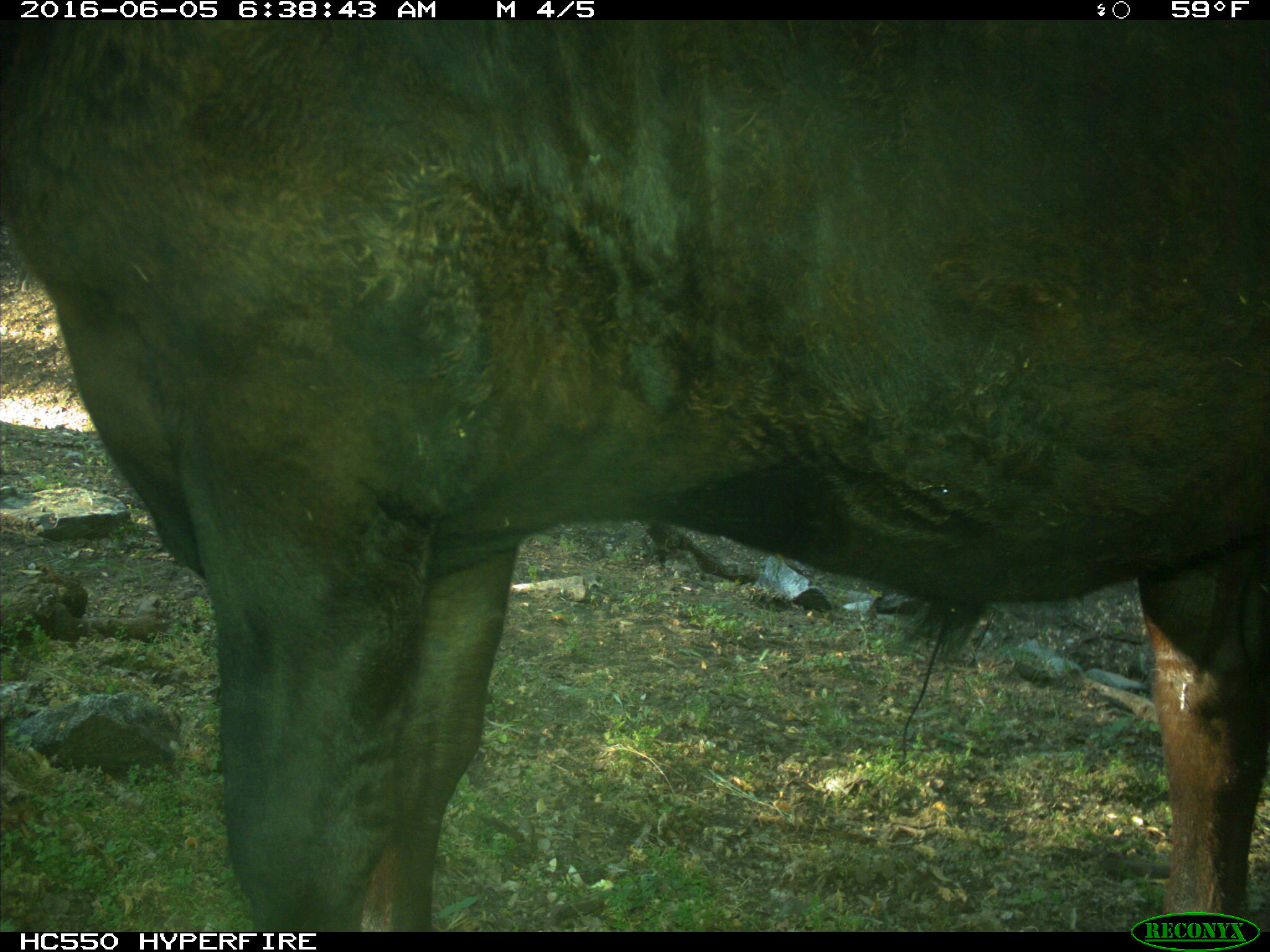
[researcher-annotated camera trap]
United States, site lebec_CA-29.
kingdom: Animalia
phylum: Chordata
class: Mammalia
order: Artiodactyla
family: Bovidae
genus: Bos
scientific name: Bos taurus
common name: domestic cow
Bos taurus (domestic cow).